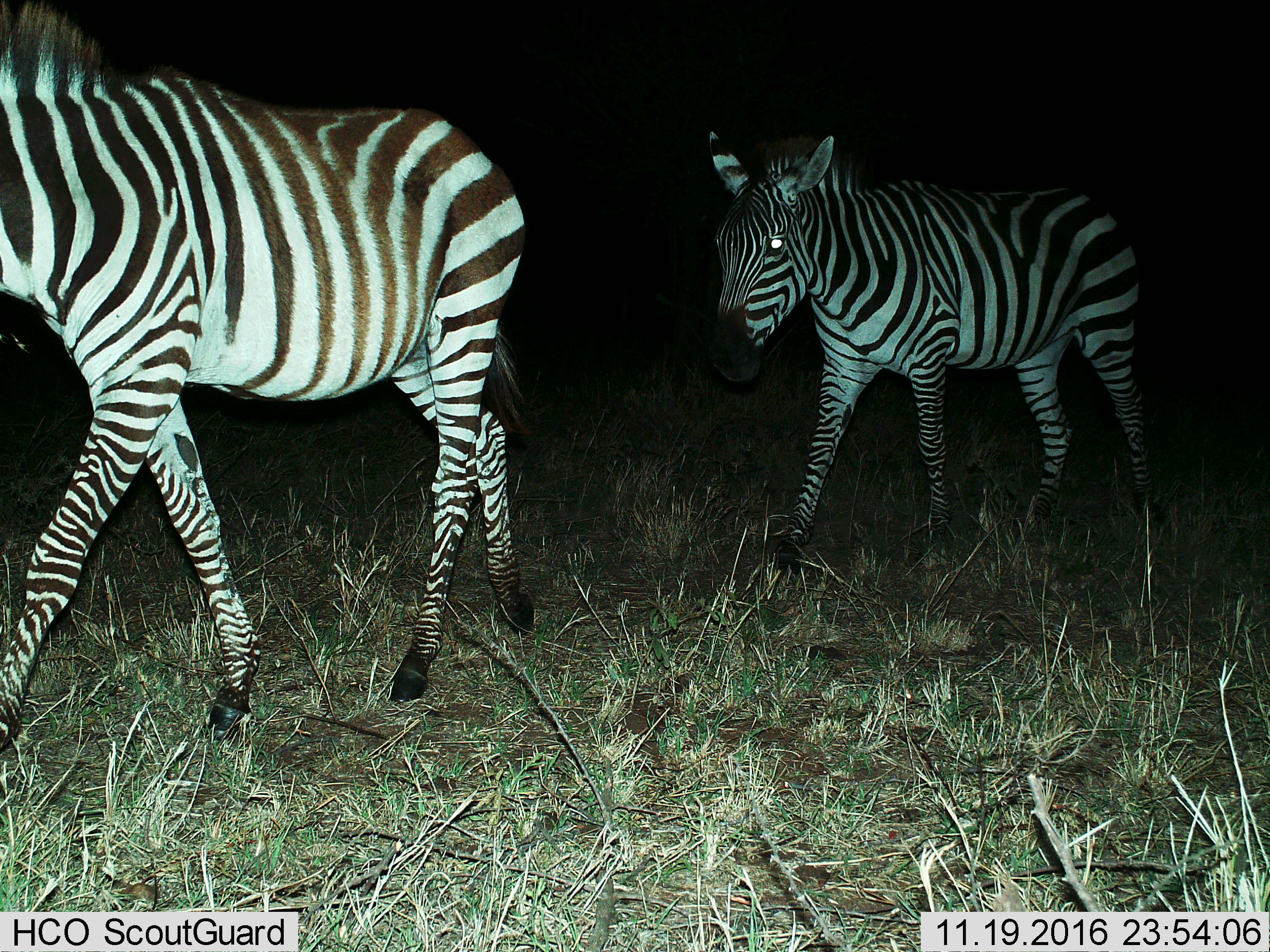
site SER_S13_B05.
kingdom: Animalia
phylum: Chordata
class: Mammalia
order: Perissodactyla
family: Equidae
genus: Equus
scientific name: Equus quagga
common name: plains zebra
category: zebraplains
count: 2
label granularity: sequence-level